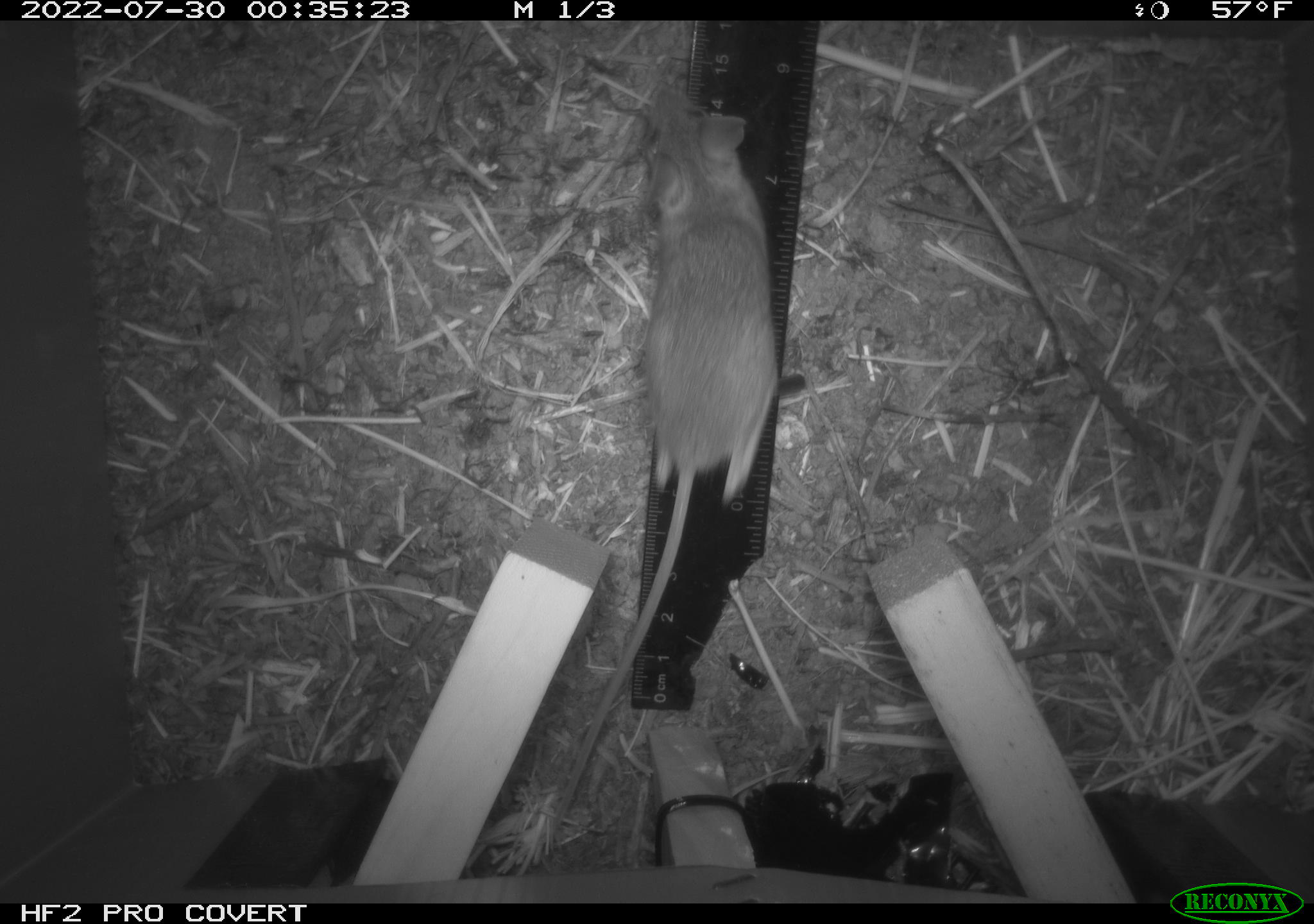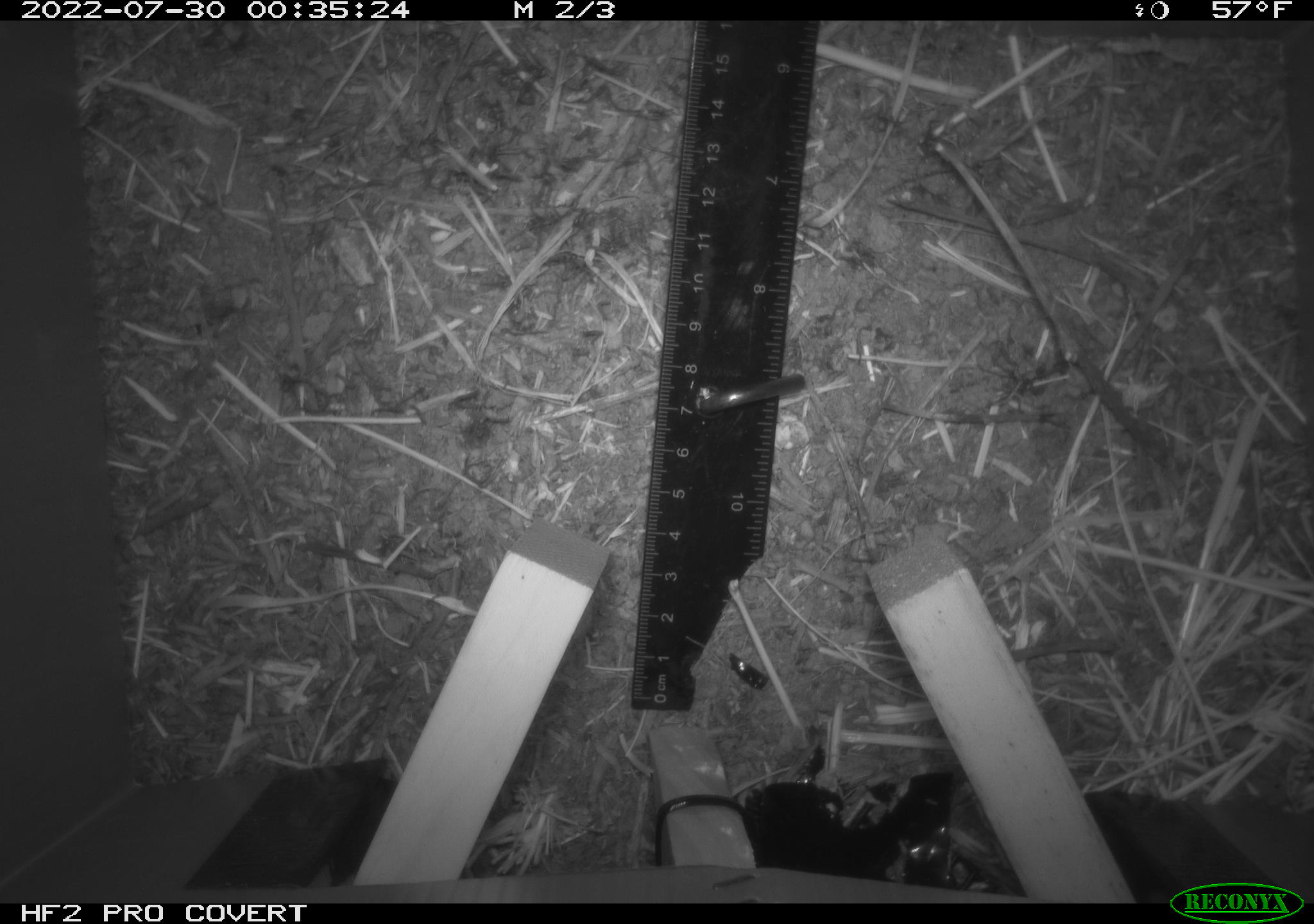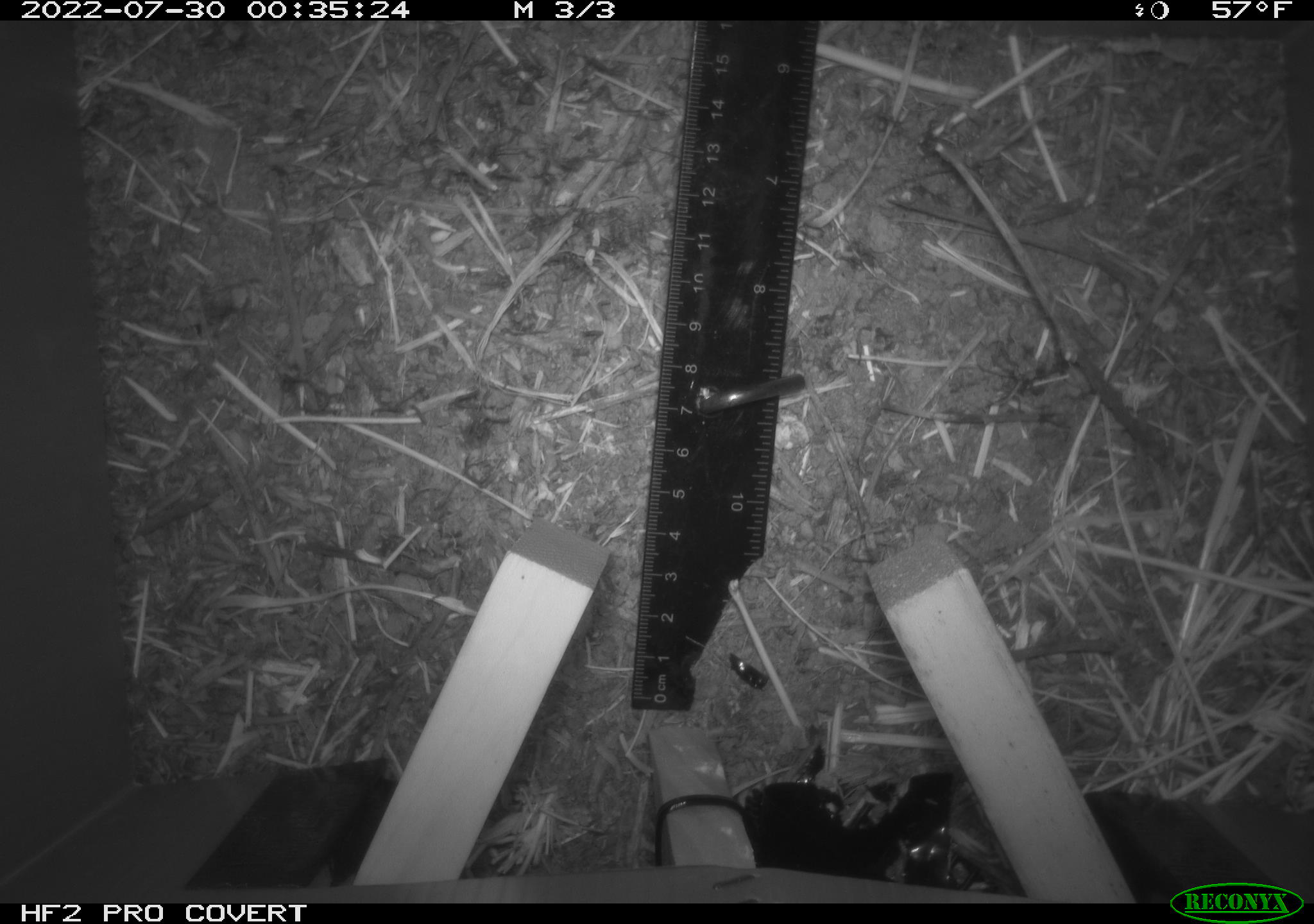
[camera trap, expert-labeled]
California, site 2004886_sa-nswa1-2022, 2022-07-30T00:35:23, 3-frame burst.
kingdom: Animalia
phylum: Chordata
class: Mammalia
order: Rodentia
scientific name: Rodentia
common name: mouse species